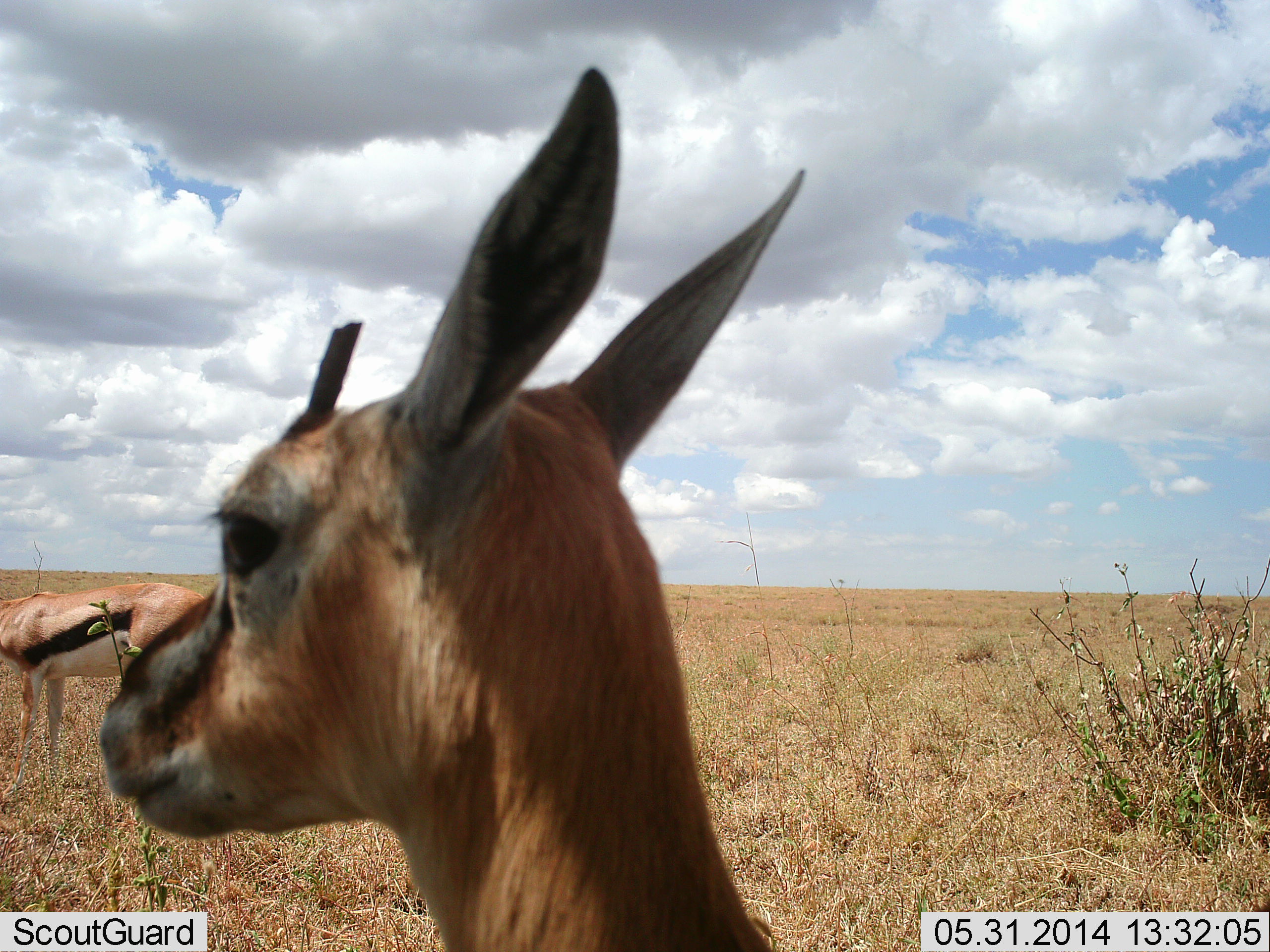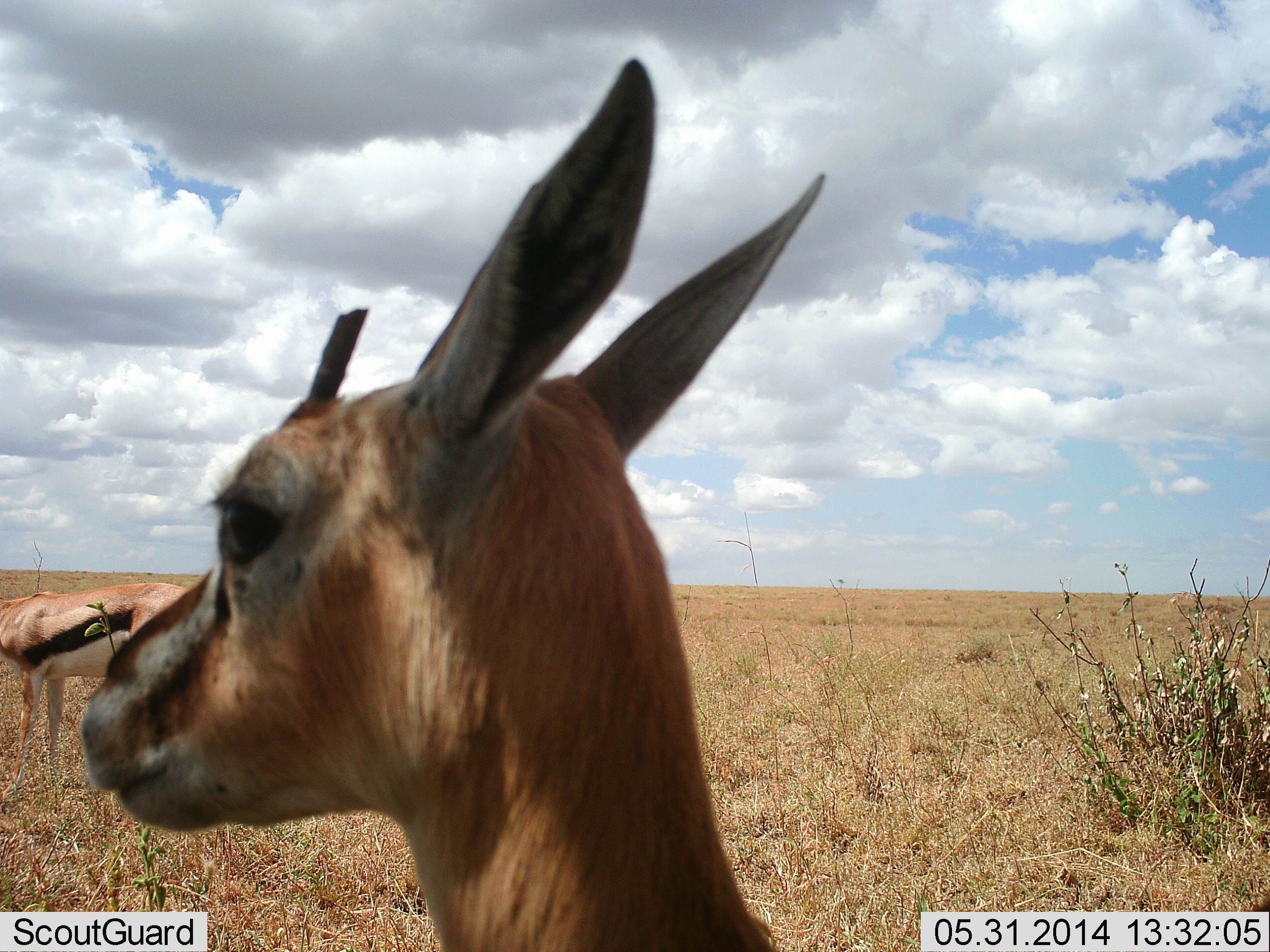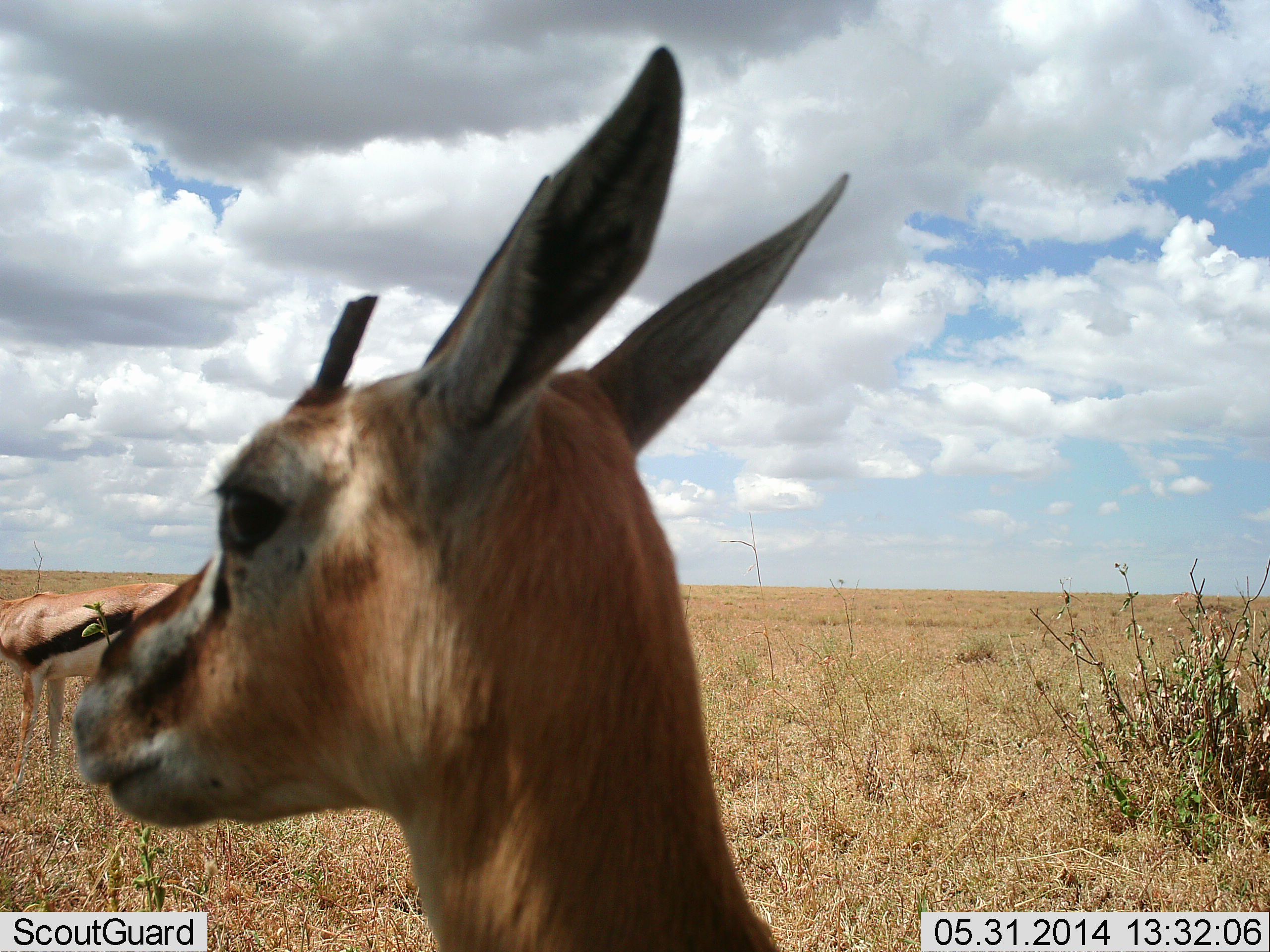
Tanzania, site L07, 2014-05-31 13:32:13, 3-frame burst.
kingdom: Animalia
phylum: Chordata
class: Mammalia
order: Artiodactyla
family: Bovidae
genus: Eudorcas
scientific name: Eudorcas thomsonii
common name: thomson's gazelle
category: gazellethomsons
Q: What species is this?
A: Gazellethomsons (thomson's gazelle) (Eudorcas thomsonii).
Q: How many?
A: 2.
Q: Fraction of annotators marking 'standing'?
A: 90%.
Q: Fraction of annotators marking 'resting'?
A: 0%.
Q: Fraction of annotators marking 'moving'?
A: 0%.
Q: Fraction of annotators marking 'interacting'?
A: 0%.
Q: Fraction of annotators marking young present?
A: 0%.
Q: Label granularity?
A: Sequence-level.